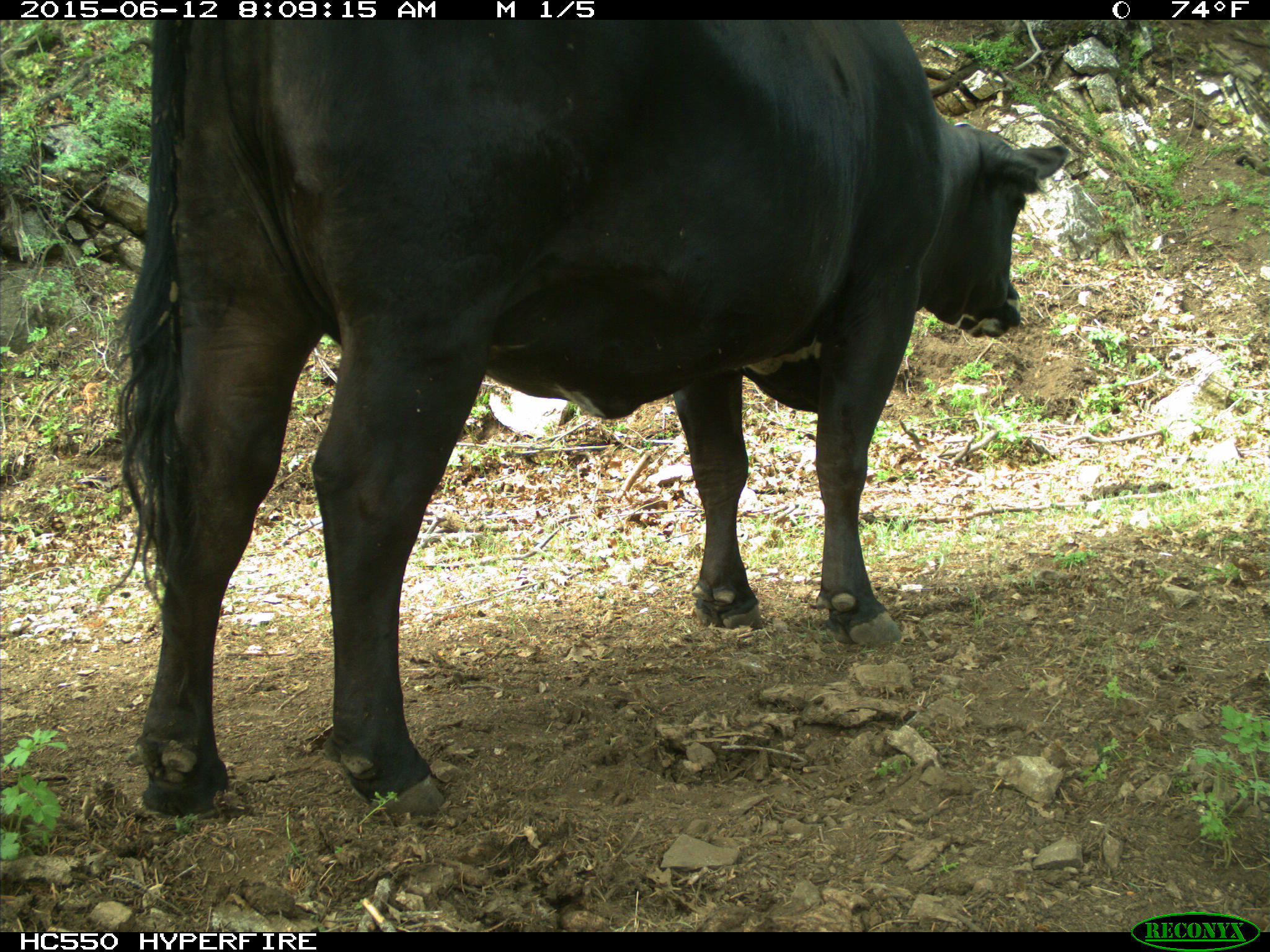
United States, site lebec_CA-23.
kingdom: Animalia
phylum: Chordata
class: Mammalia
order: Artiodactyla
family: Bovidae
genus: Bos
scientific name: Bos taurus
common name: domestic cow